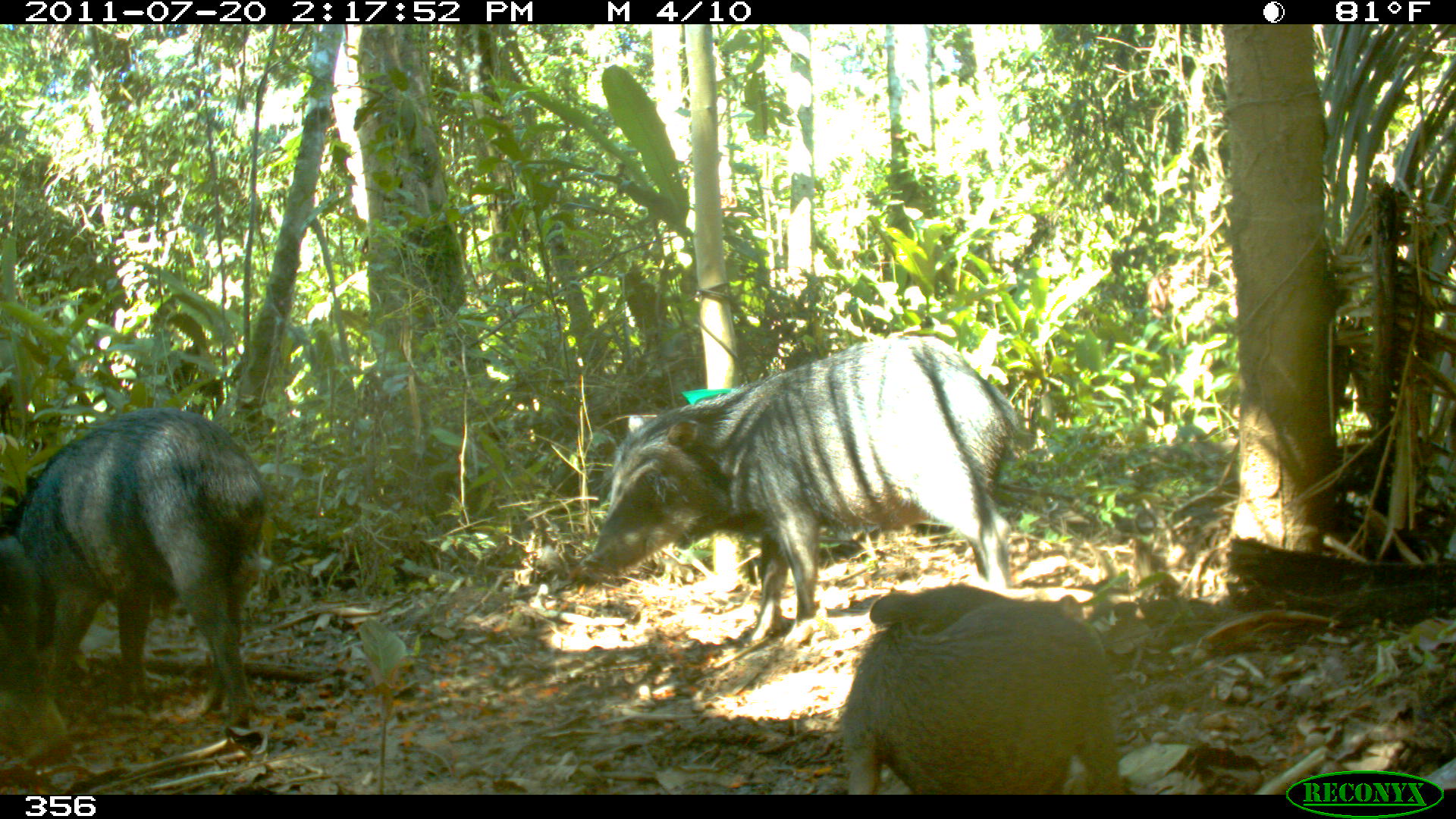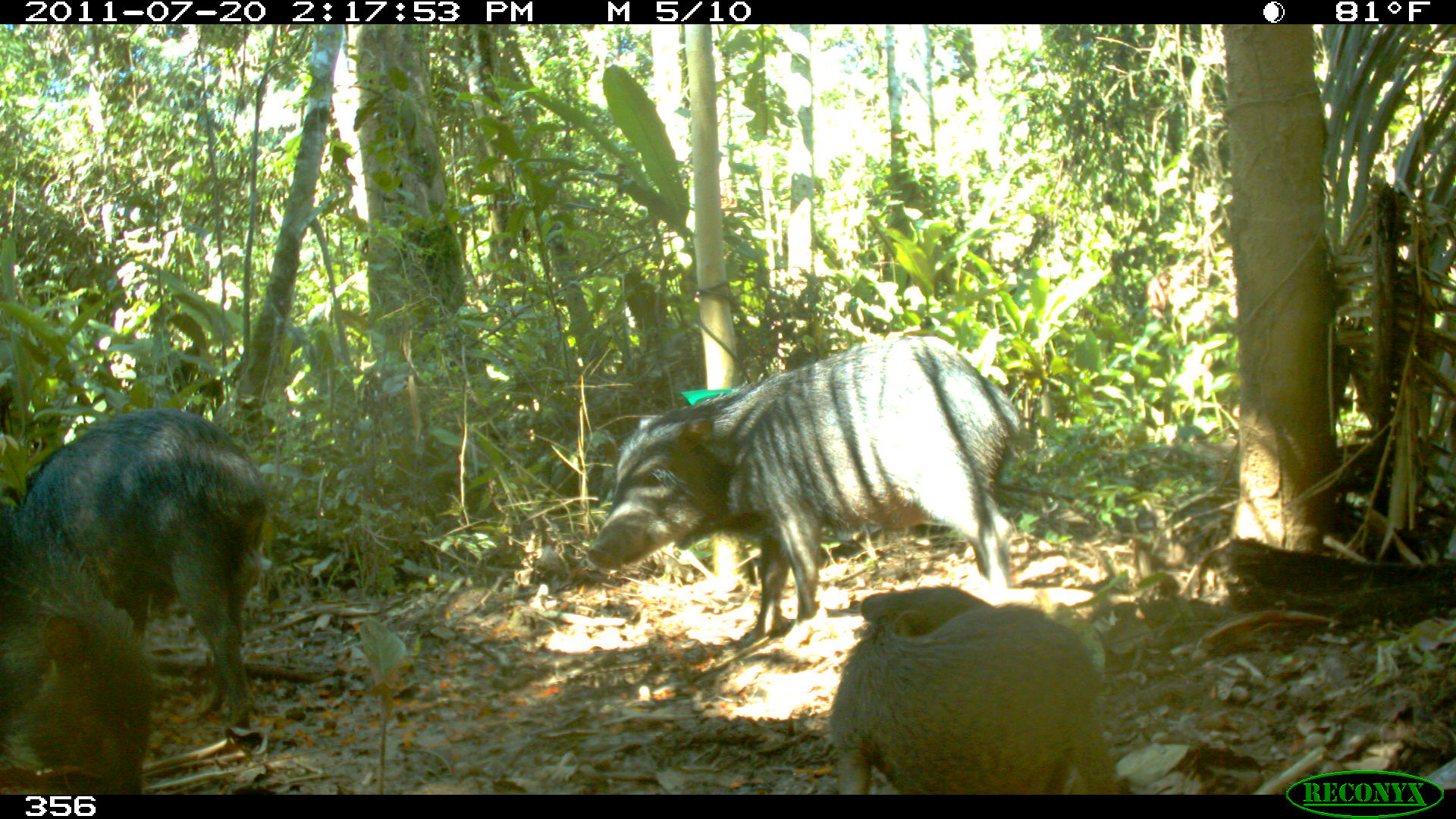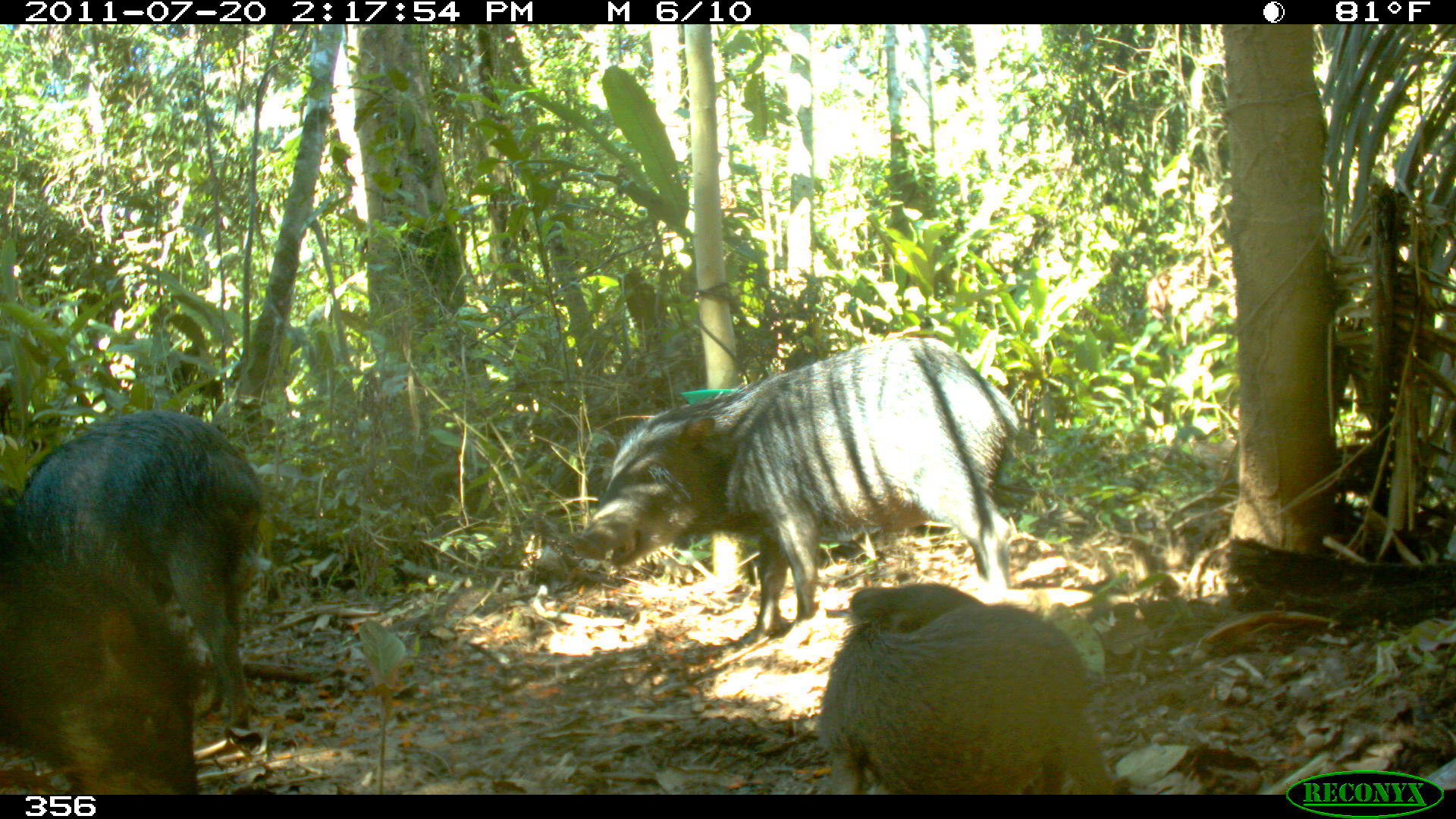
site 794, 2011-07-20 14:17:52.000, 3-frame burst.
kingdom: Animalia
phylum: Chordata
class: Mammalia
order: Artiodactyla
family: Tayassuidae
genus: Tayassu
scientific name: Tayassu pecari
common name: white-lipped peccary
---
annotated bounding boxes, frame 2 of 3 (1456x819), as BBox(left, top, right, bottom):
tayassu pecari: BBox(586, 333, 1018, 643); BBox(0, 409, 264, 727); BBox(834, 583, 1117, 792); BBox(0, 503, 151, 792)